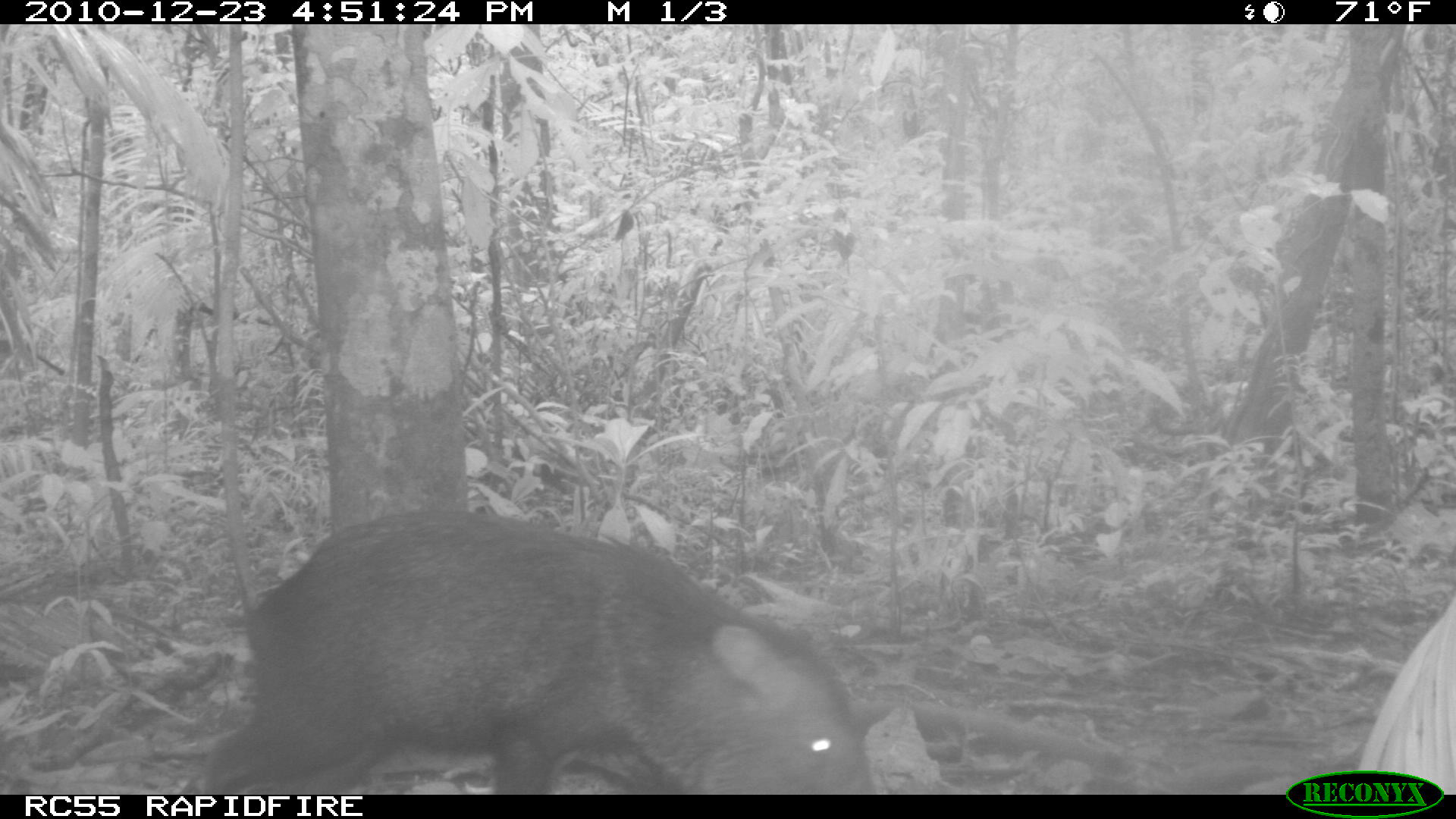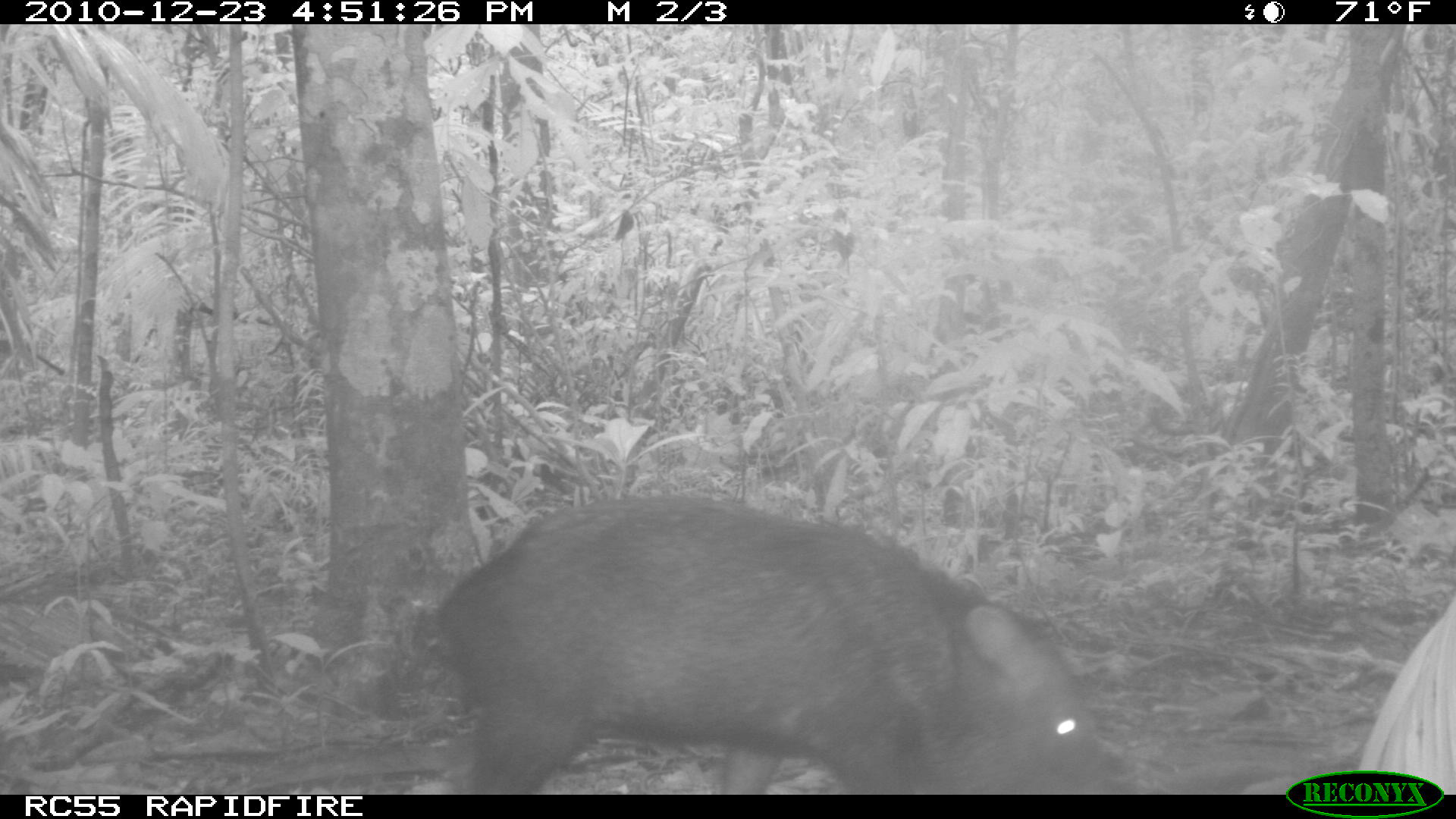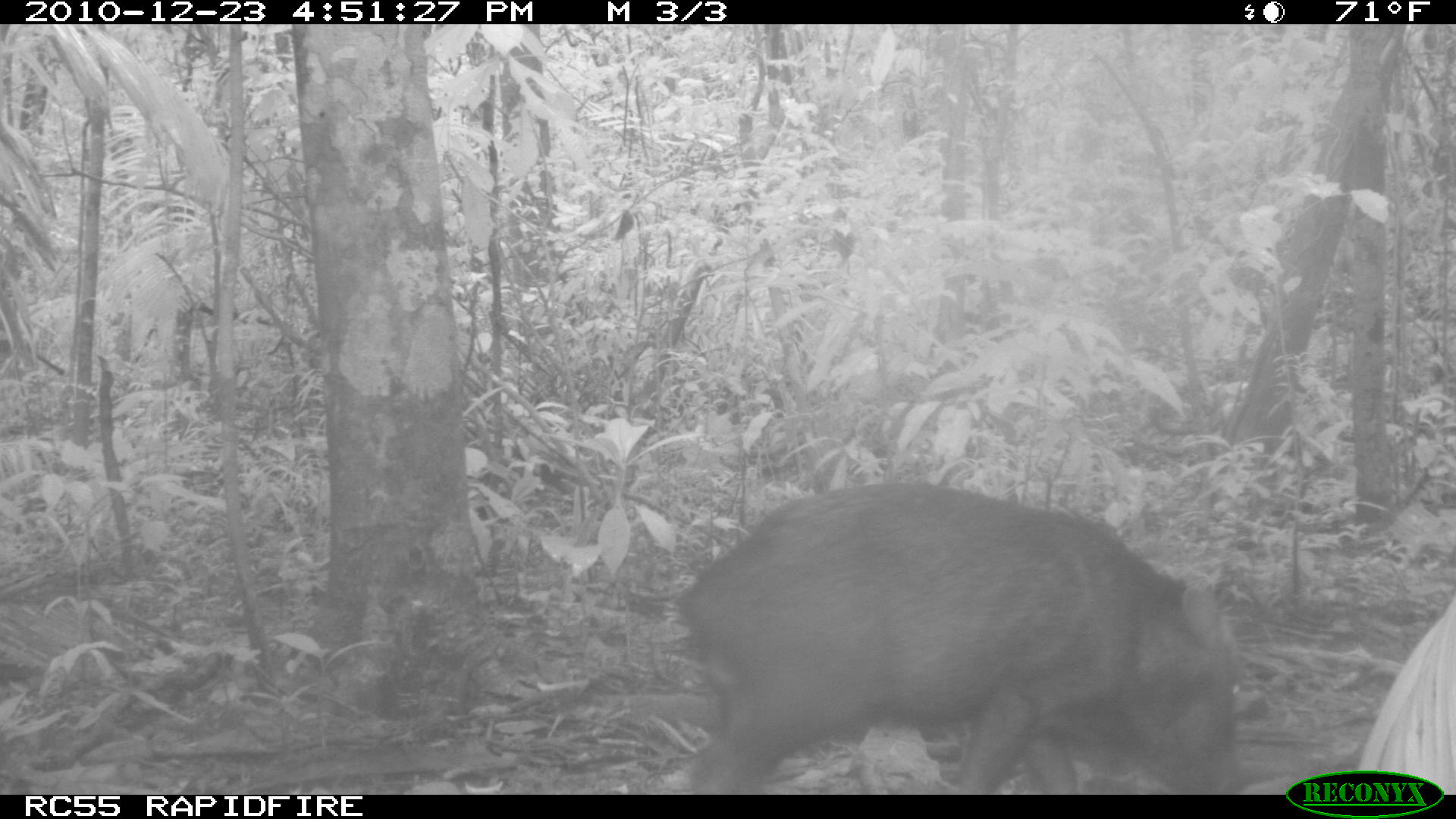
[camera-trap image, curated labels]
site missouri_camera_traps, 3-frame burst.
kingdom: Animalia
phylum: Chordata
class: Mammalia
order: Artiodactyla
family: Tayassuidae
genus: Pecari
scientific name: Pecari tajacu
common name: collared peccary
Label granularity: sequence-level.